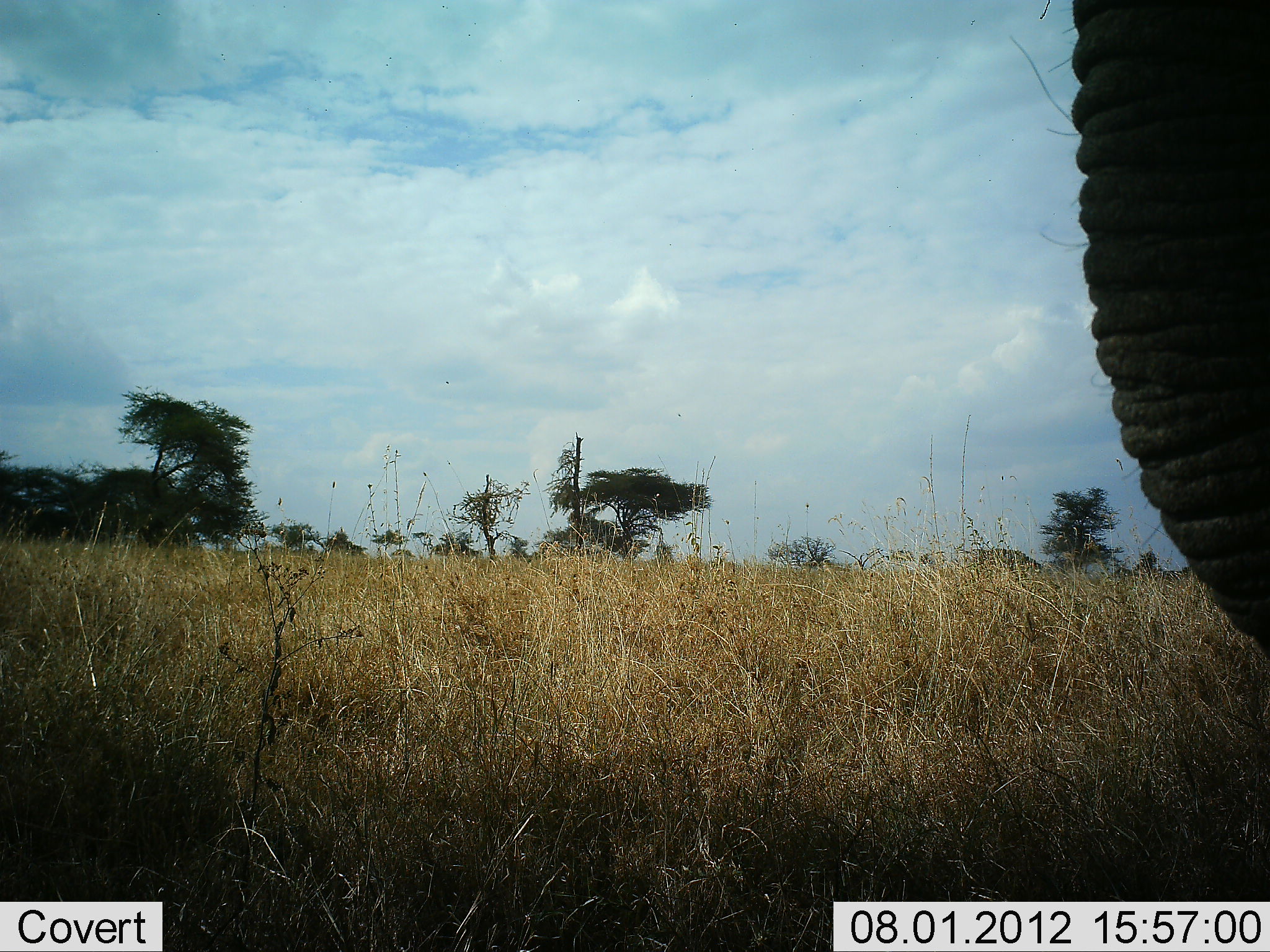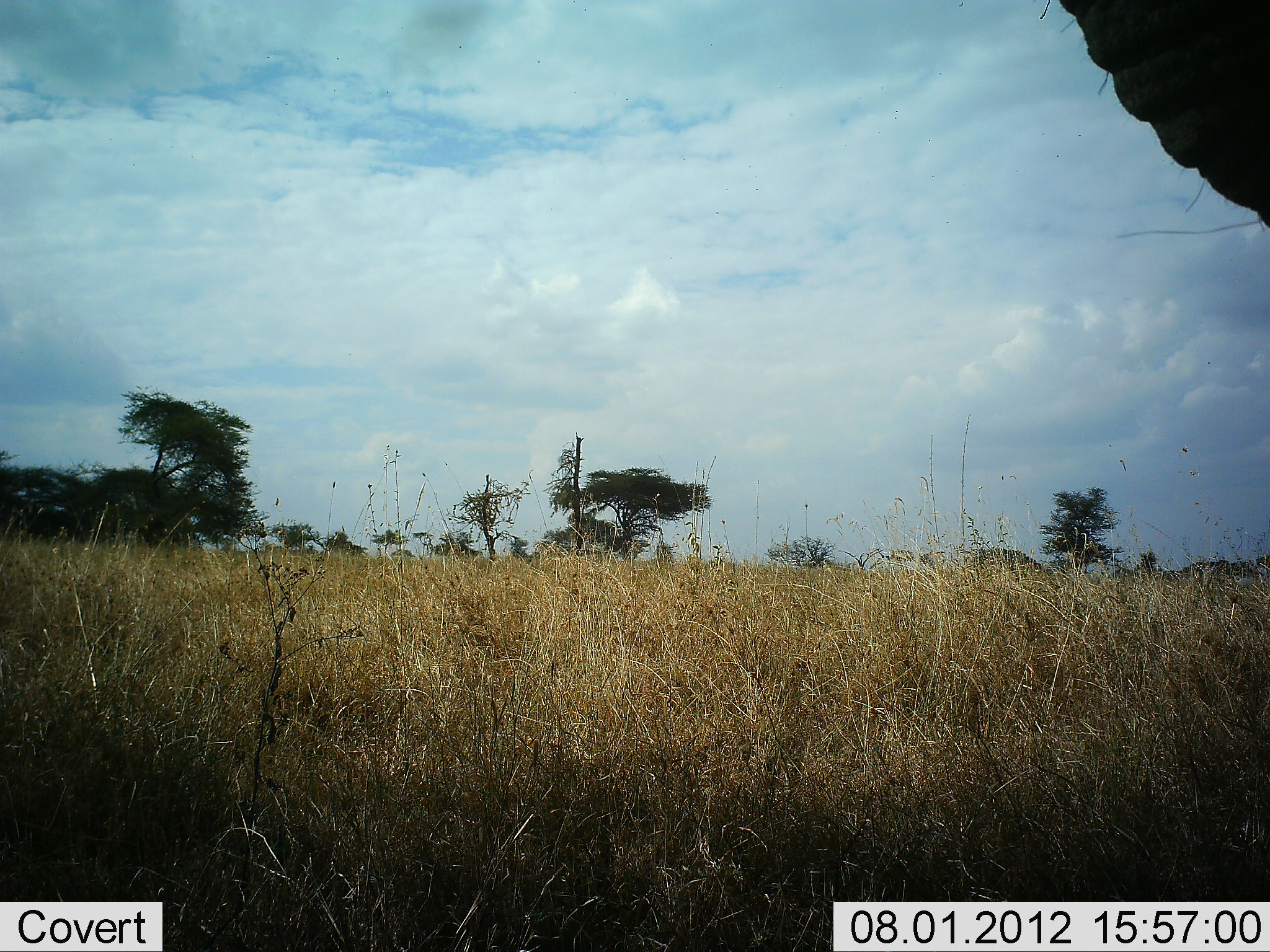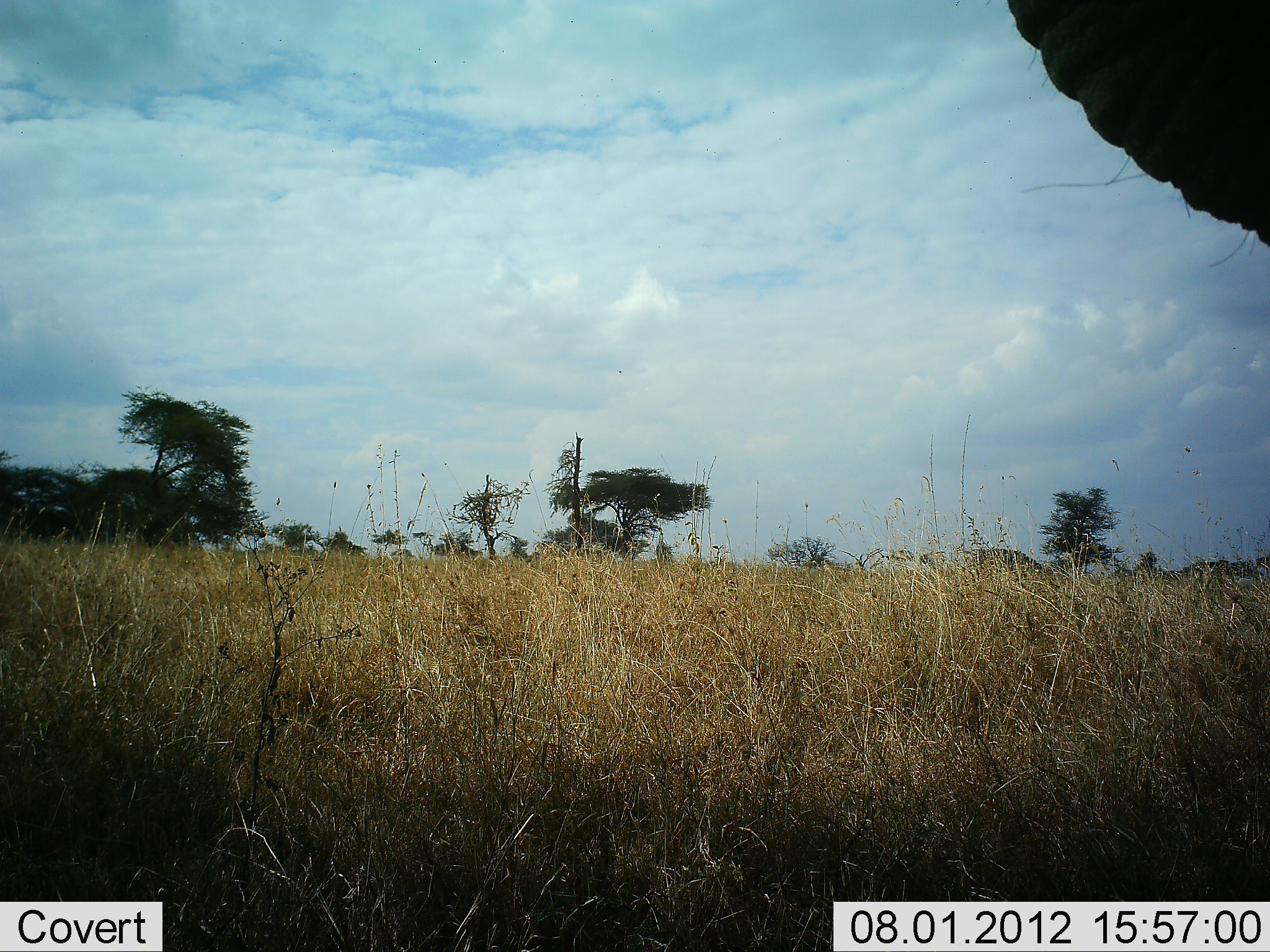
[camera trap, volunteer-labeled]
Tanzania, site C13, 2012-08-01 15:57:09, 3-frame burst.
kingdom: Animalia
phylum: Chordata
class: Mammalia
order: Proboscidea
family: Elephantidae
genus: Loxodonta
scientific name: Loxodonta africana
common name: african bush elephant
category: elephant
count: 1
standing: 80%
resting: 0%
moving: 10%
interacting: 0%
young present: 0%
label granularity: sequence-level